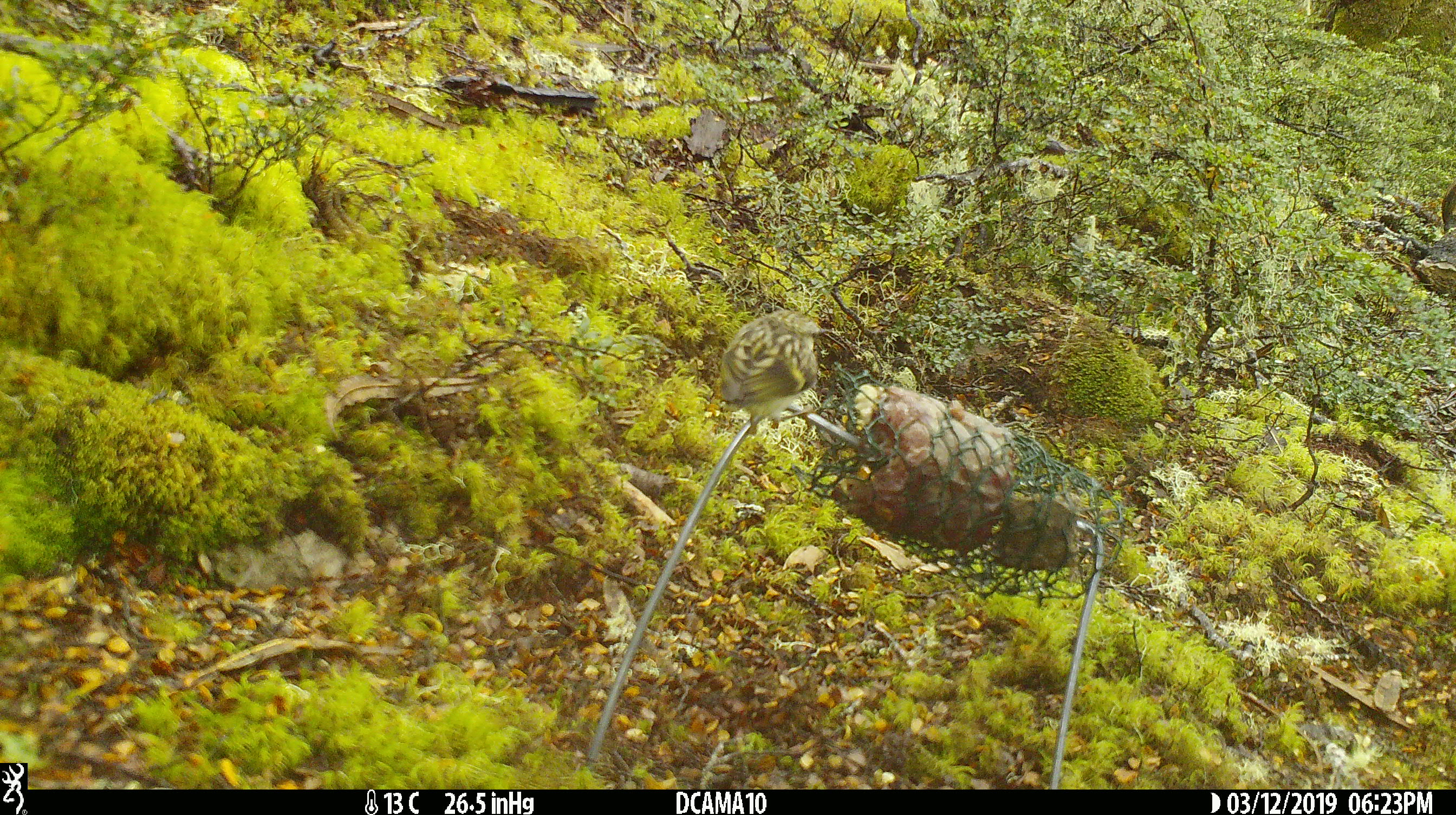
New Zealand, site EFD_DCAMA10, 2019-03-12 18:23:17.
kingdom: Animalia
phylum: Chordata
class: Aves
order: Passeriformes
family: Acanthisittidae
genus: Acanthisitta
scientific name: Acanthisitta chloris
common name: rifleman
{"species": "rifleman (Acanthisitta chloris)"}